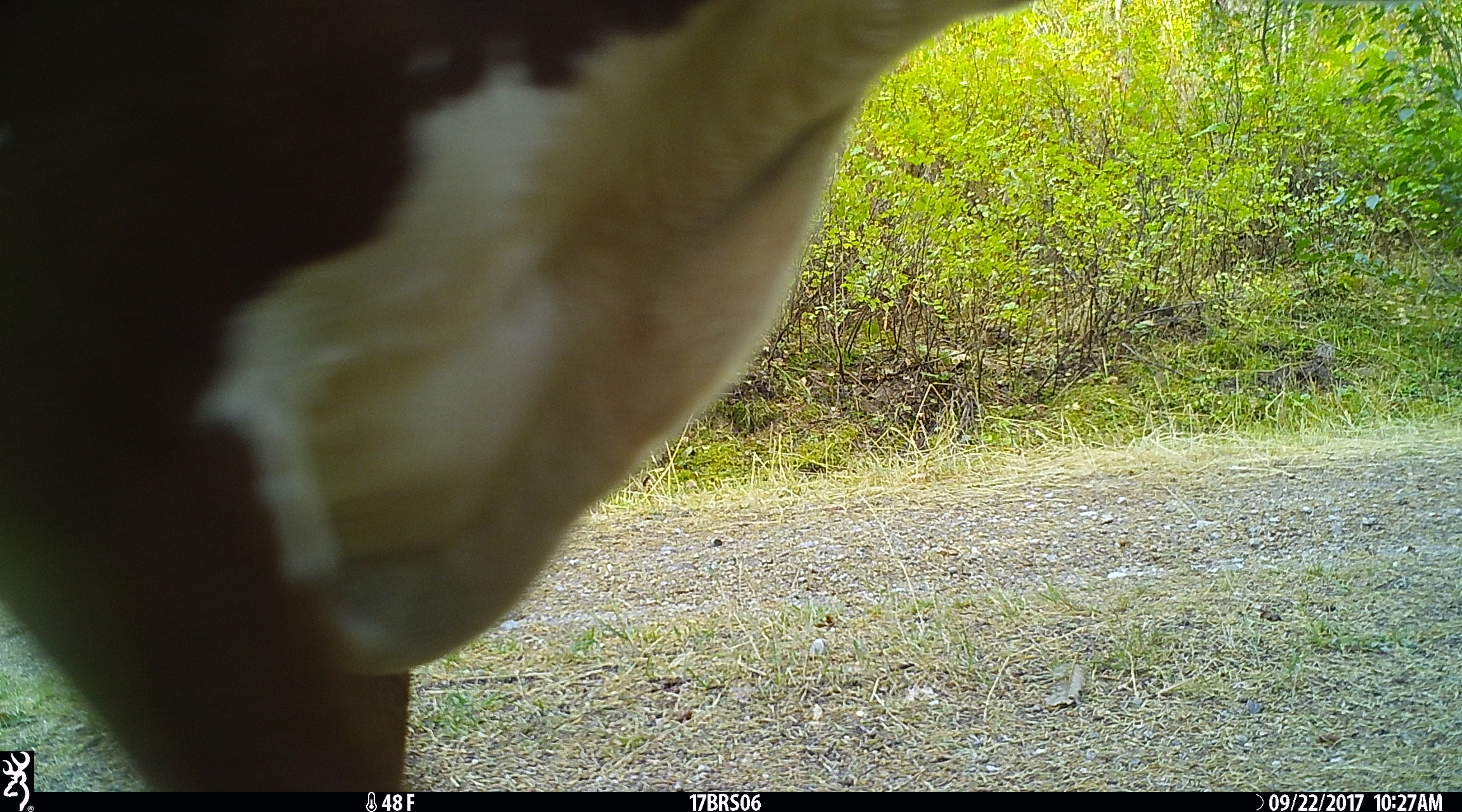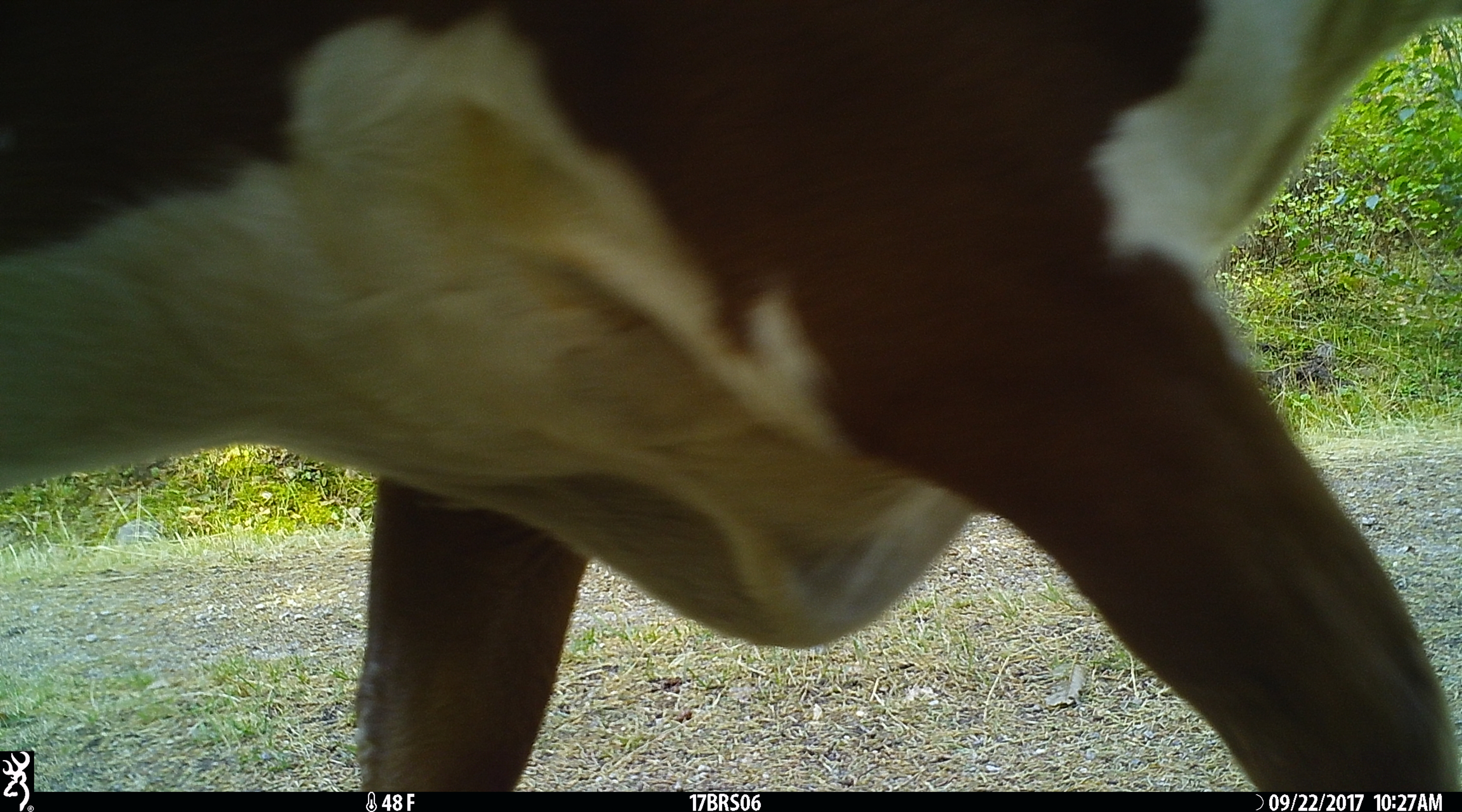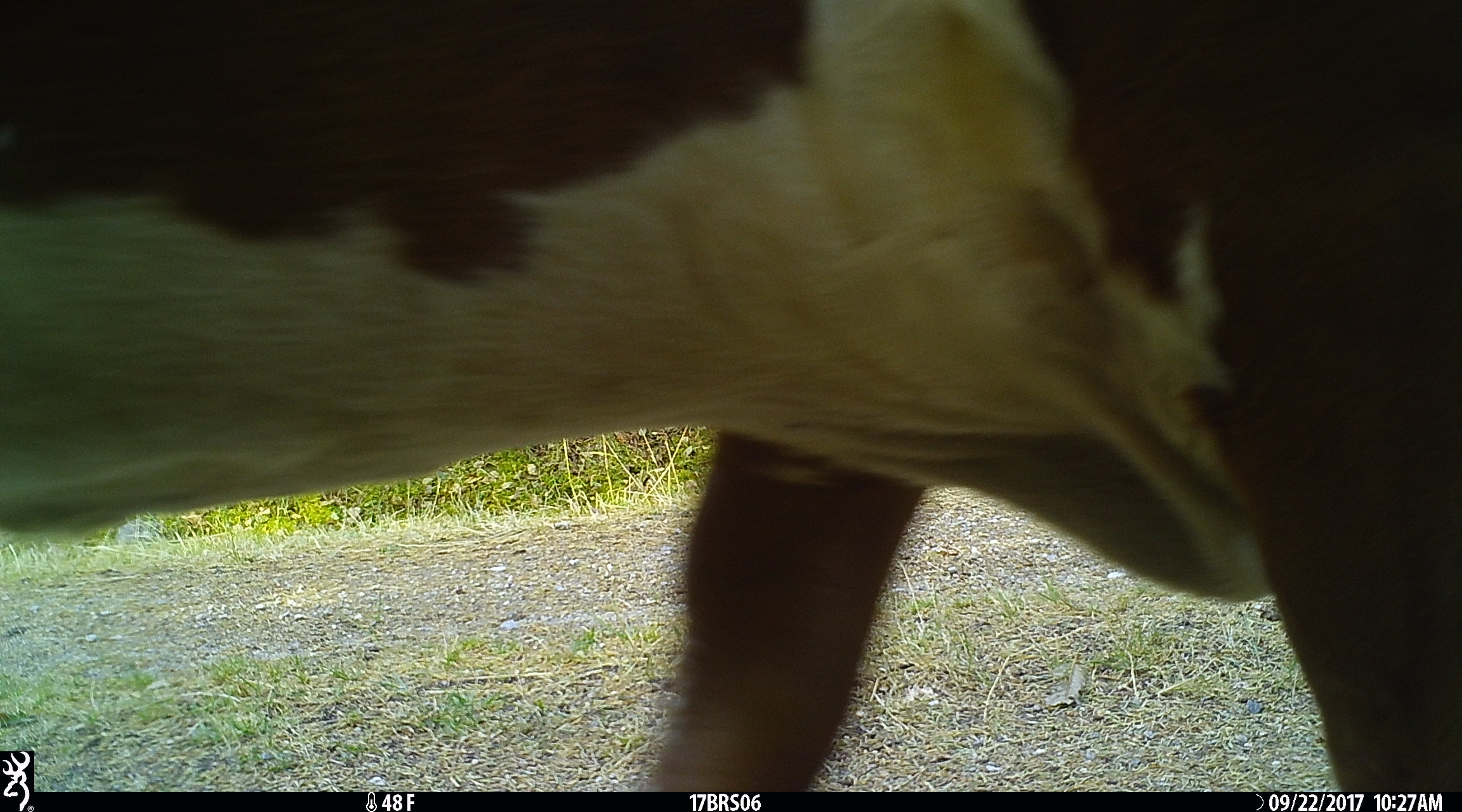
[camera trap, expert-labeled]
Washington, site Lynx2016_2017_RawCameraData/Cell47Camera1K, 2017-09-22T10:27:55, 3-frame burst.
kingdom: Animalia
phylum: Chordata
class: Mammalia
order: Artiodactyla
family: Bovidae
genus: Bos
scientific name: Bos taurus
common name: domestic cattle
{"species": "domestic cattle (Bos taurus)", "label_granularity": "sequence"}